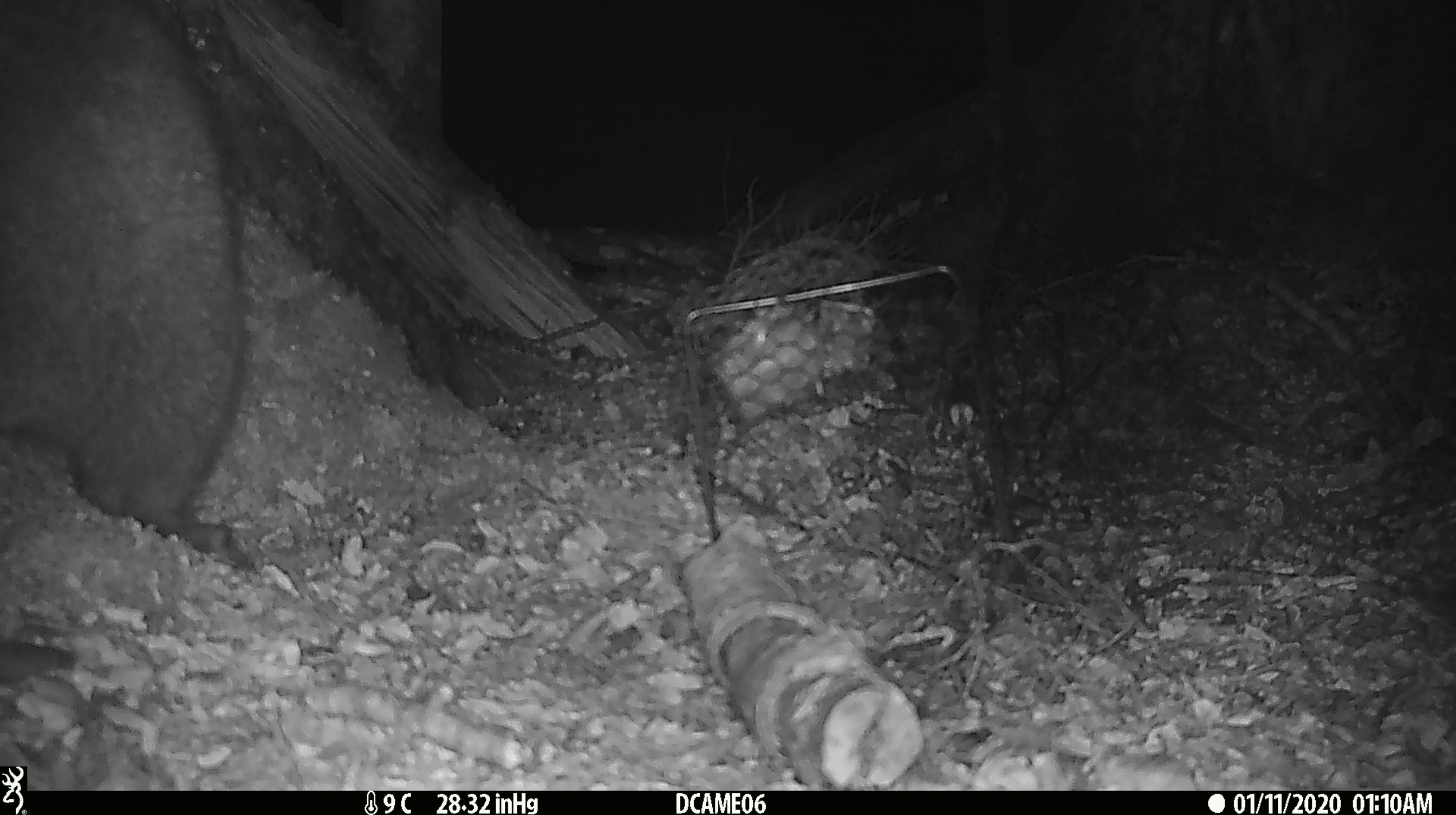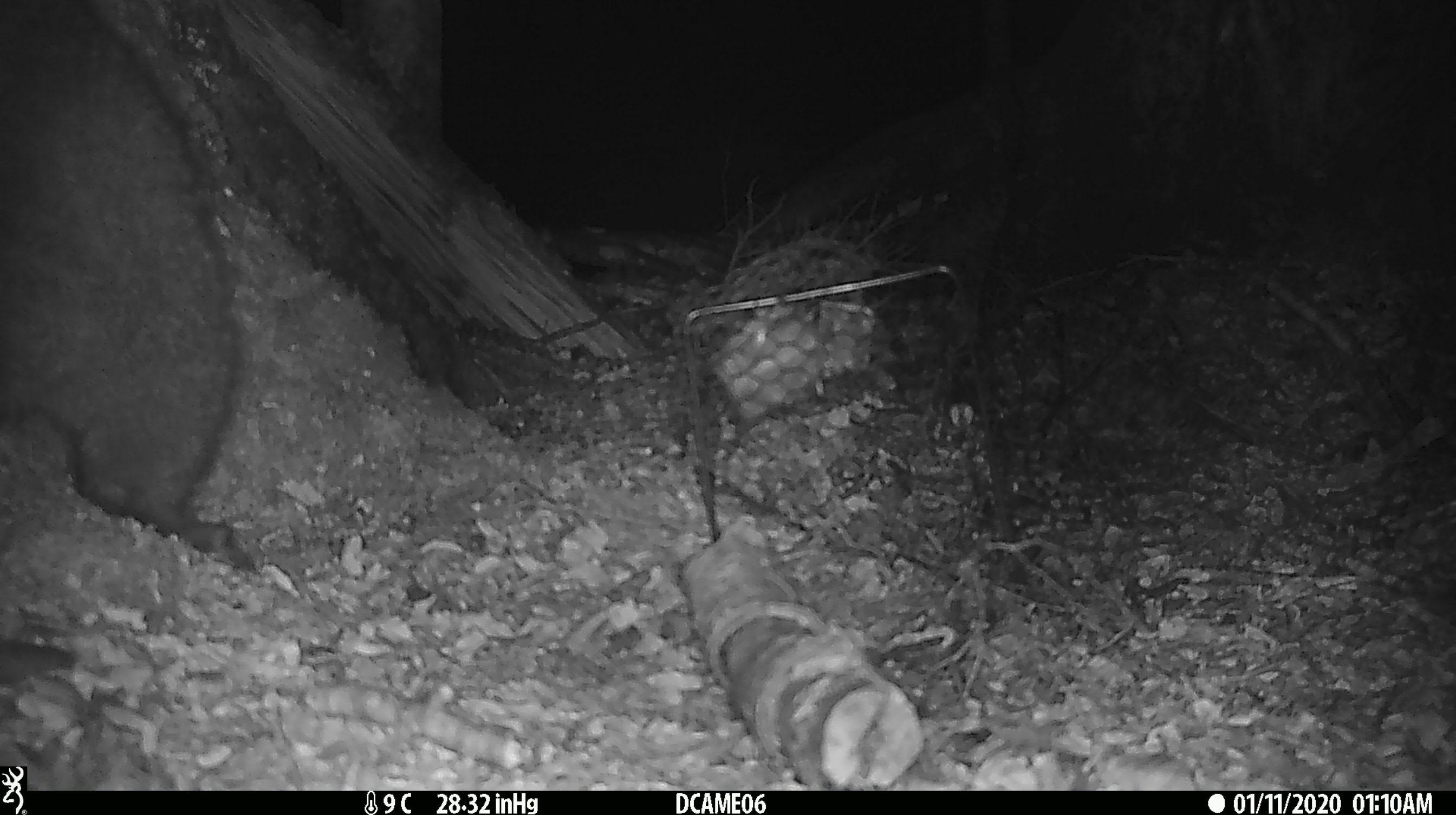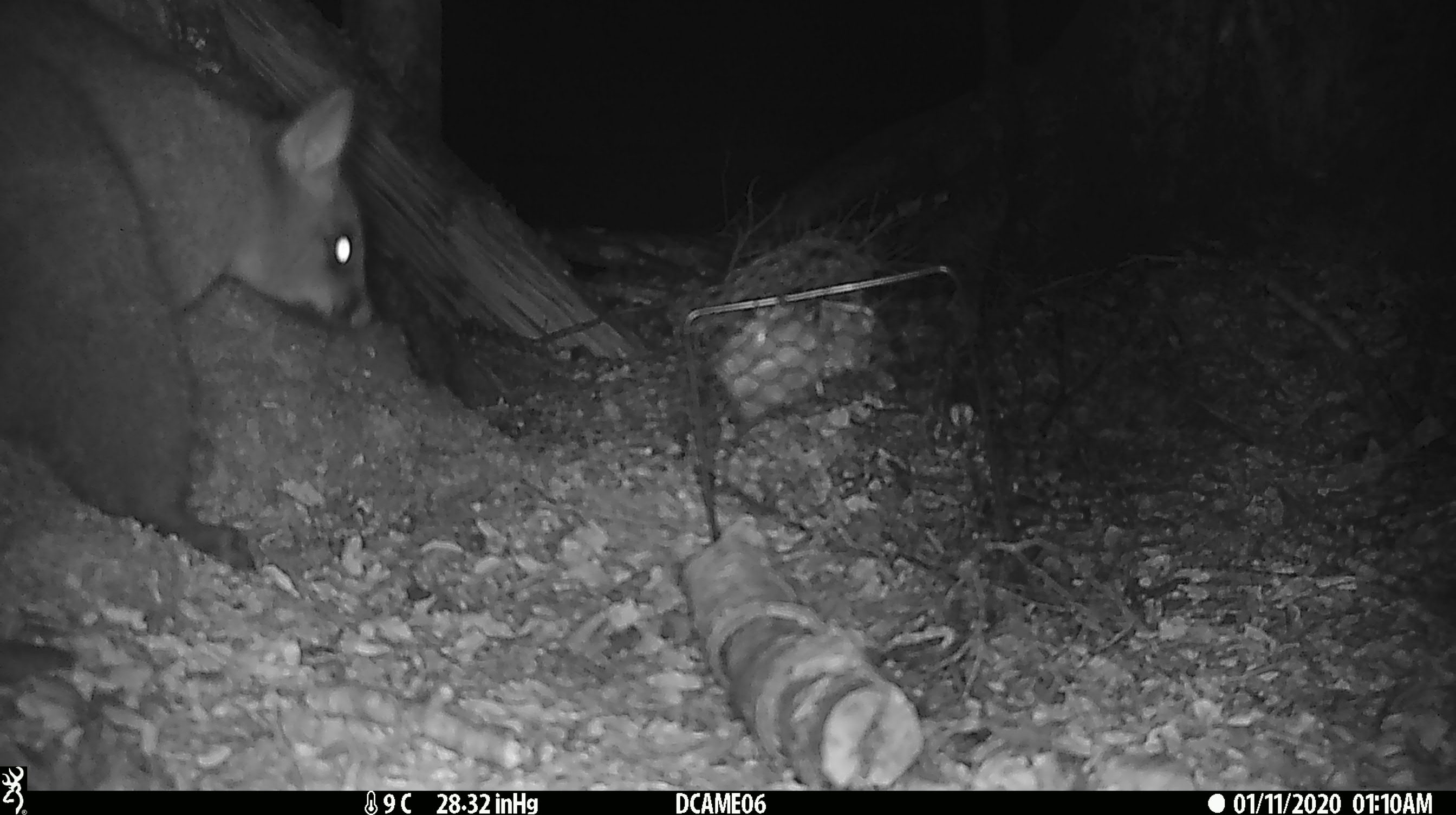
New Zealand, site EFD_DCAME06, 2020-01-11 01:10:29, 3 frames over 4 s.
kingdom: Animalia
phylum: Chordata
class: Mammalia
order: Diprotodontia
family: Phalangeridae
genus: Trichosurus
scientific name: Trichosurus vulpecula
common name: common brushtail possum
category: possum